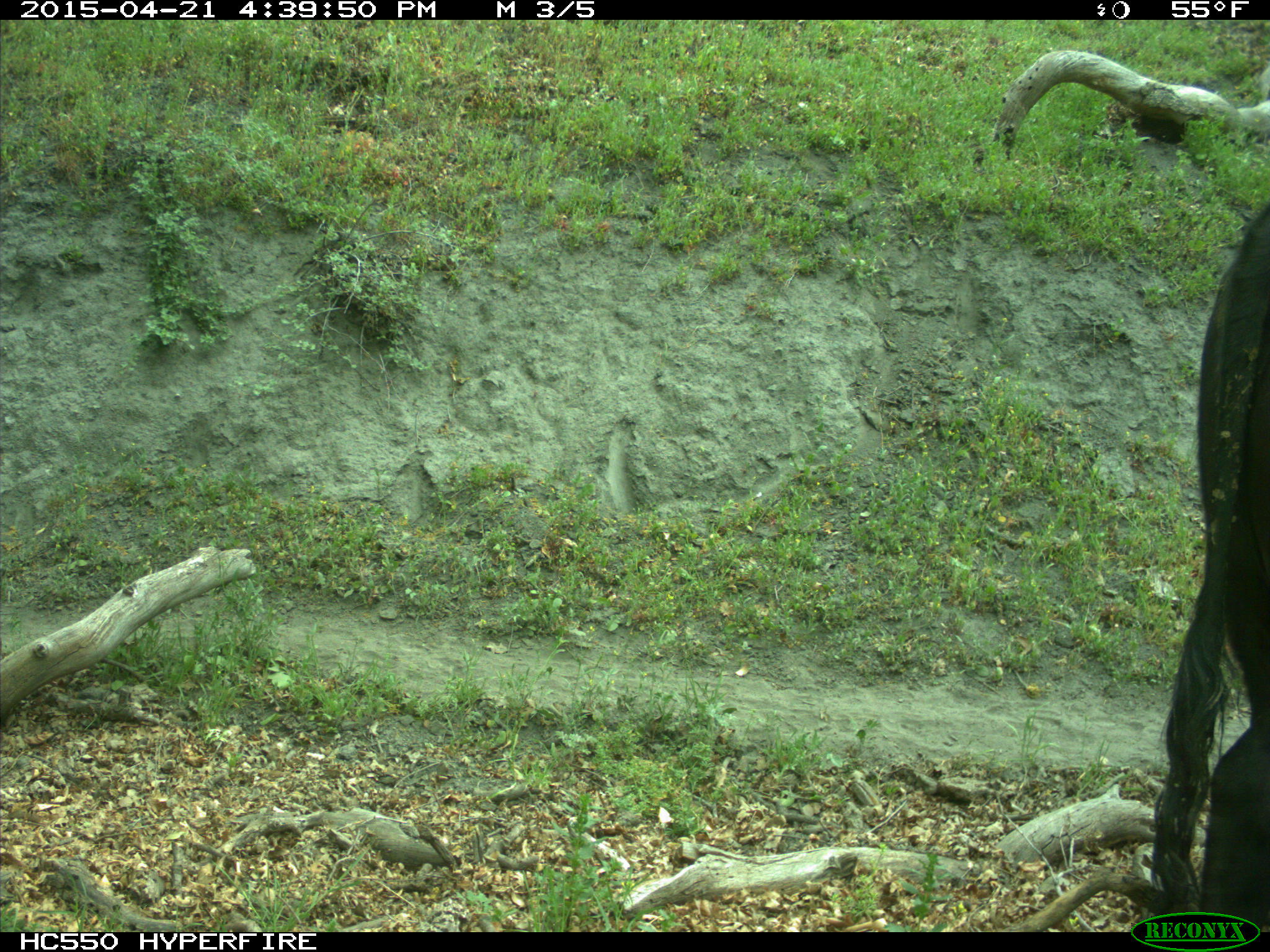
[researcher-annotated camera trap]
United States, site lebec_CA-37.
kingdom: Animalia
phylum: Chordata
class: Mammalia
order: Artiodactyla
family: Bovidae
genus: Bos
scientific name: Bos taurus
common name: domestic cow